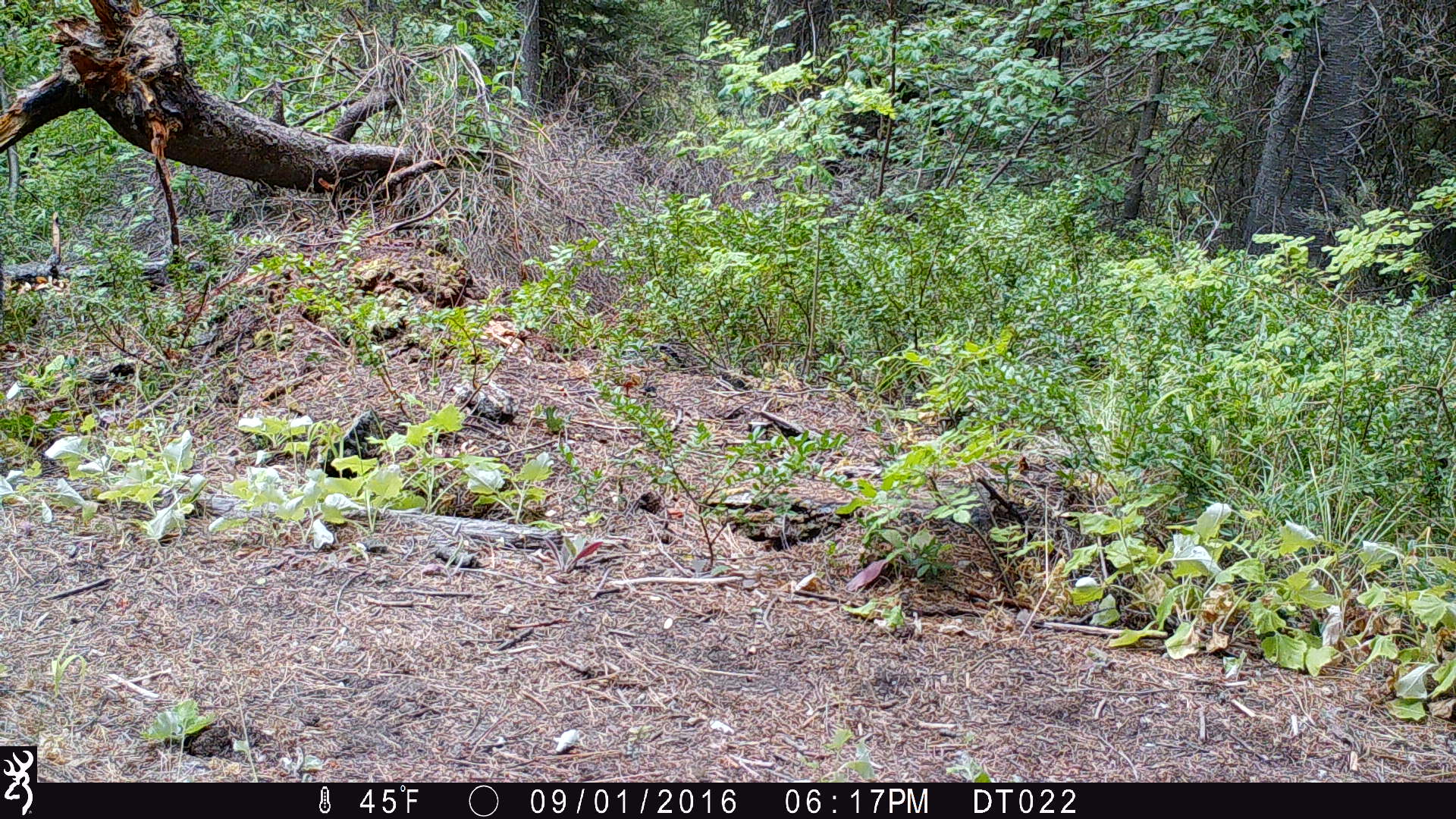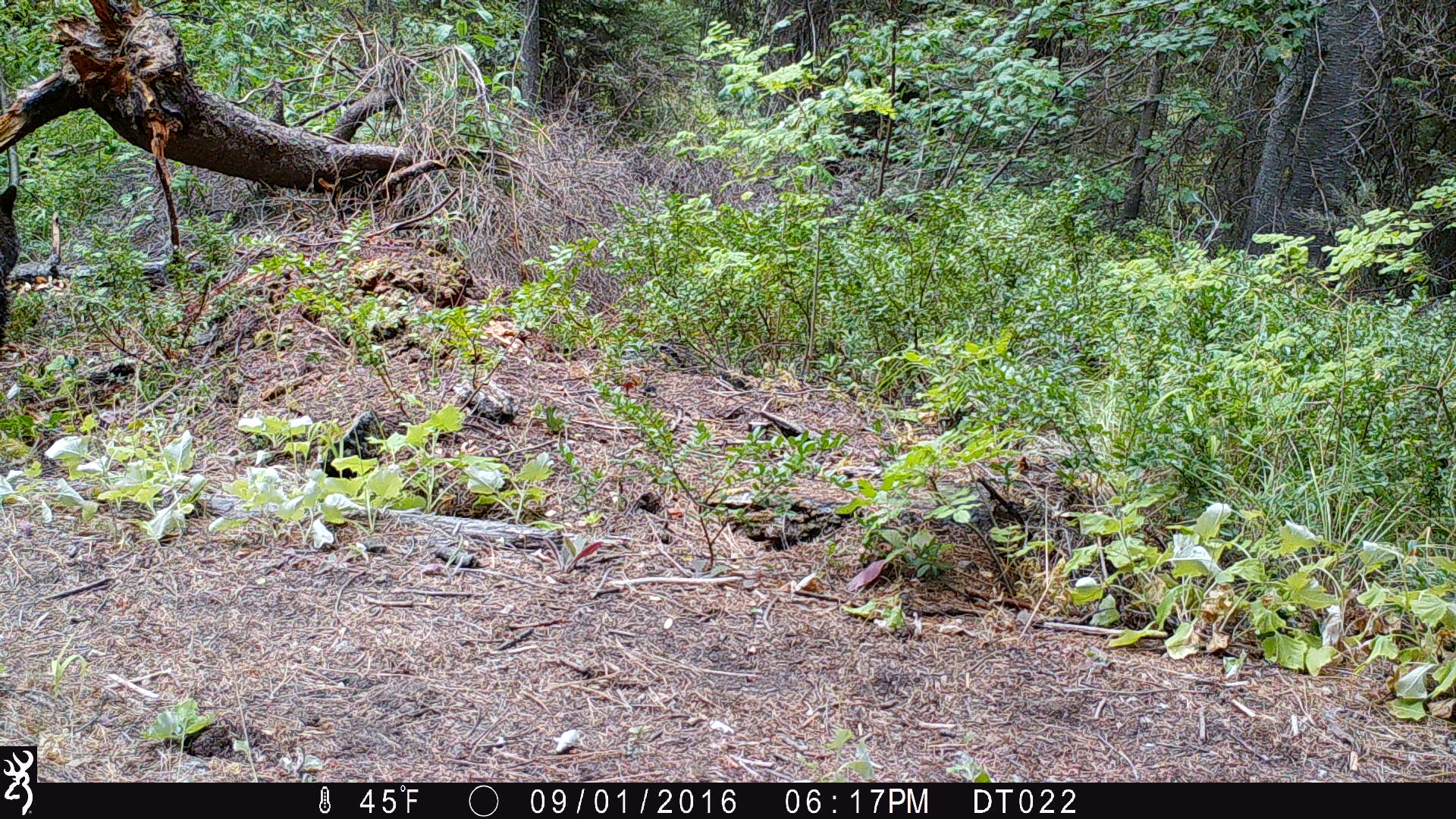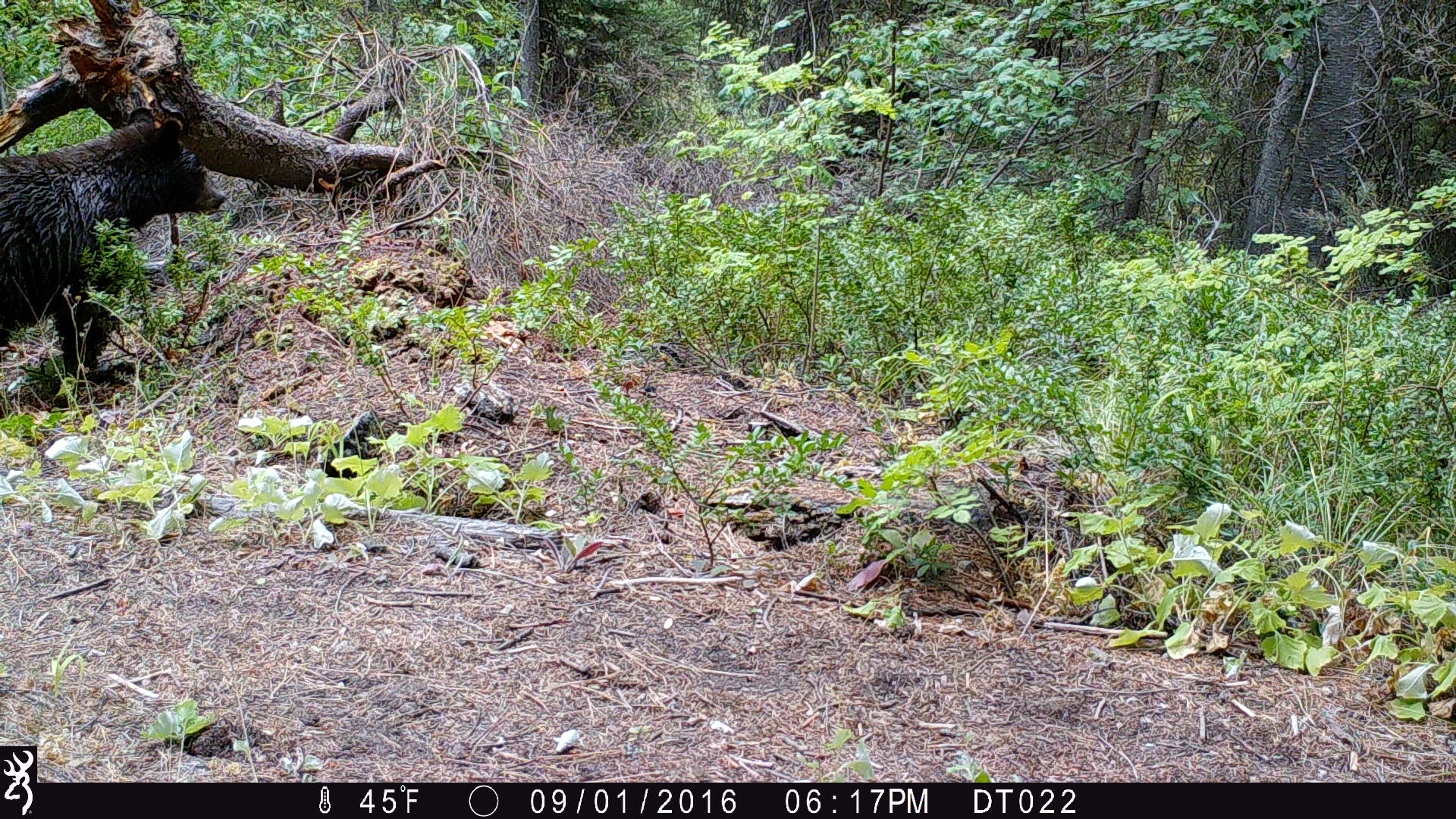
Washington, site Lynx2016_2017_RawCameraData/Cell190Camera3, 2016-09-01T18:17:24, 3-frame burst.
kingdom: Animalia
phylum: Chordata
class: Mammalia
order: Carnivora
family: Ursidae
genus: Ursus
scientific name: Ursus americanus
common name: american black bear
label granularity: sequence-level